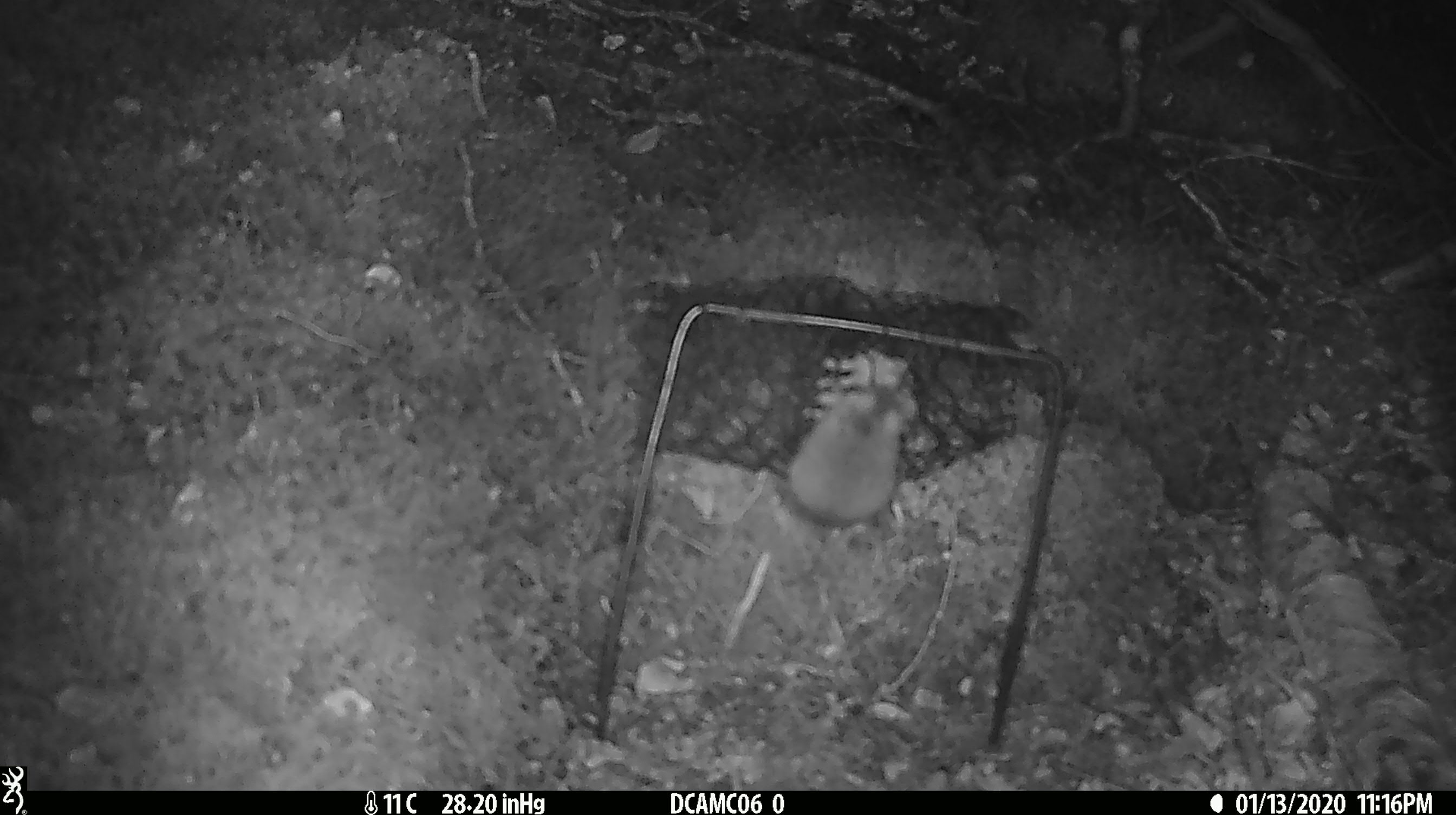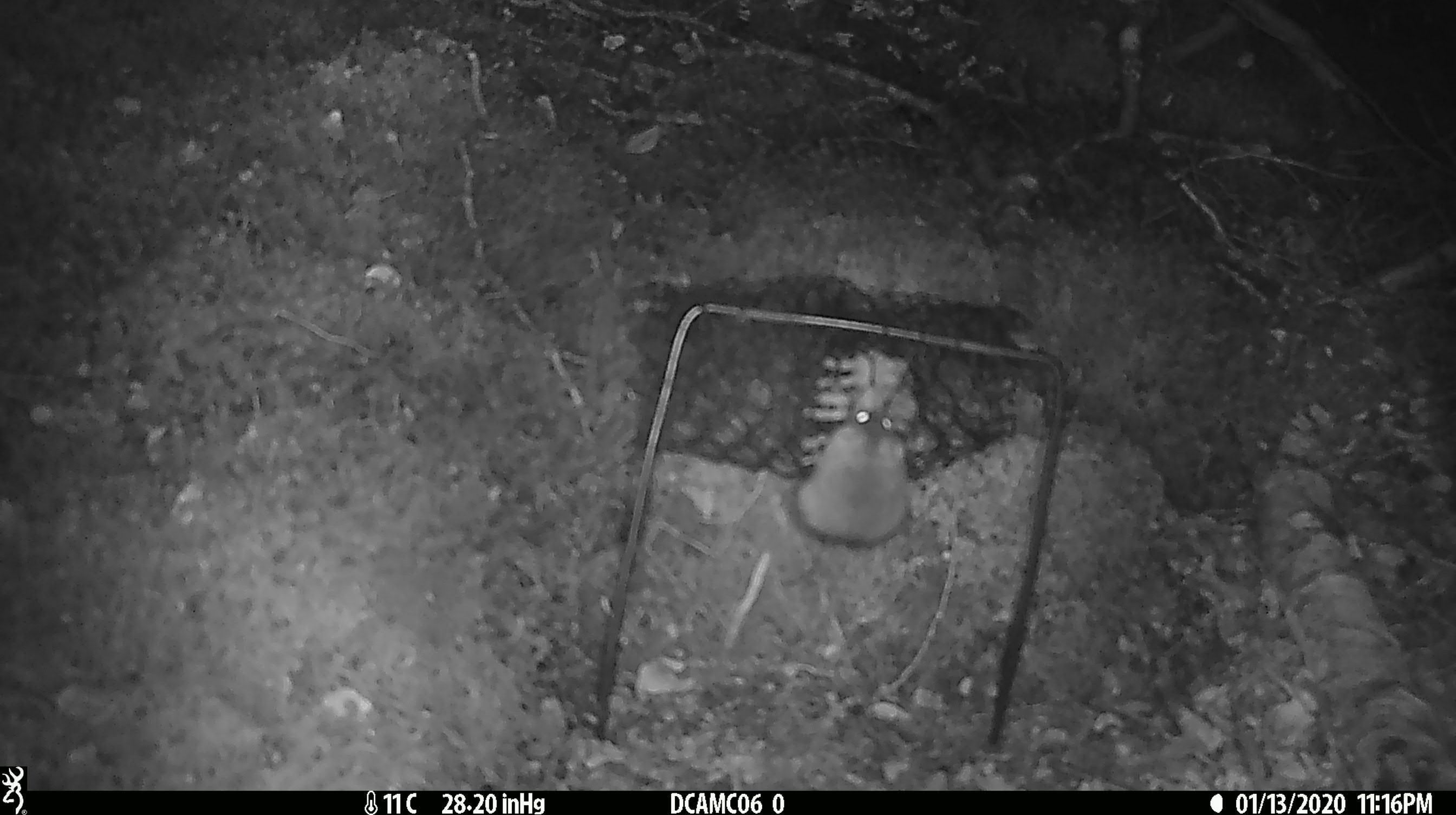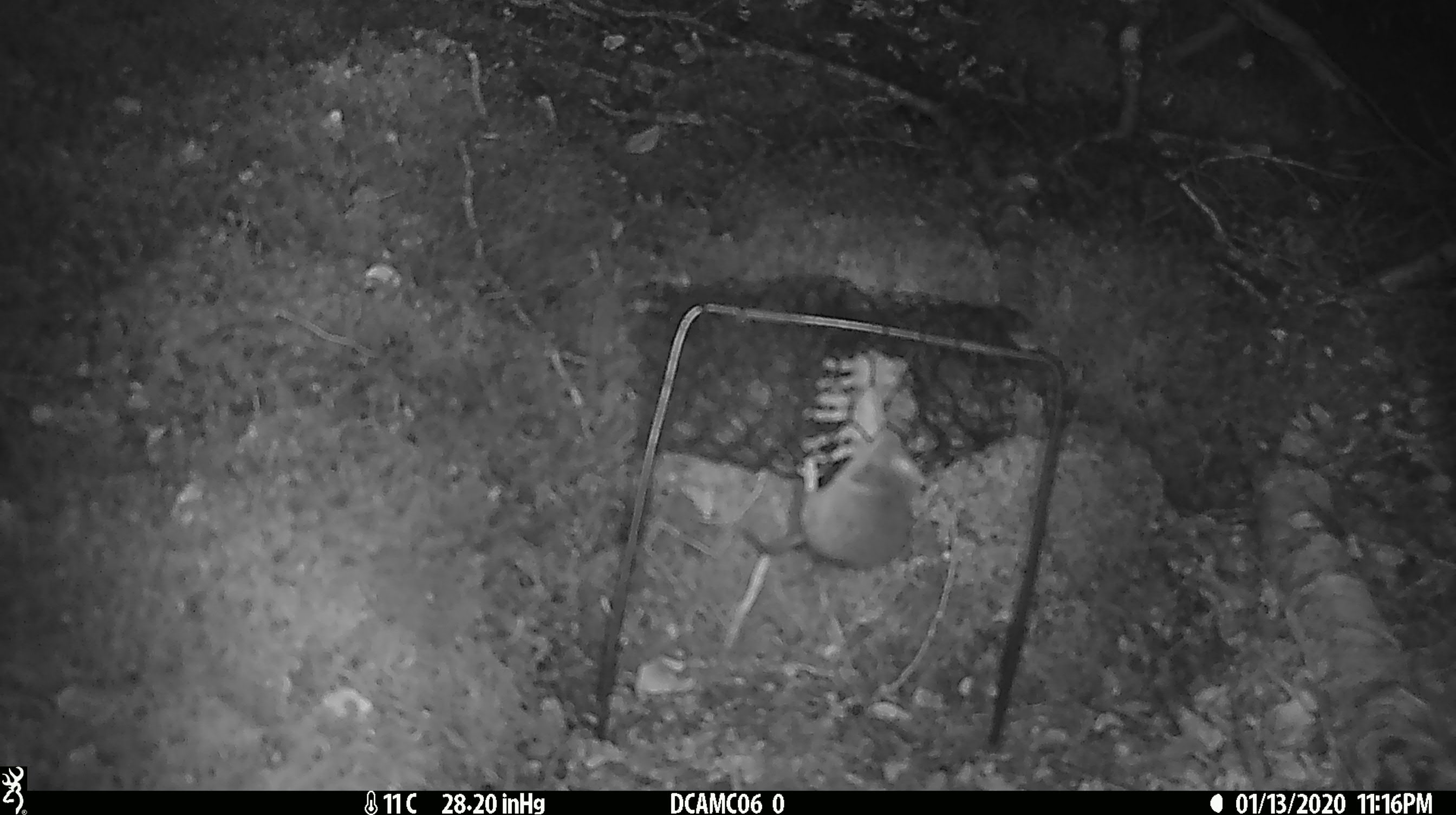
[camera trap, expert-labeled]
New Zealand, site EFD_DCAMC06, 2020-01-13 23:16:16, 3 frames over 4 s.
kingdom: Animalia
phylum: Chordata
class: Mammalia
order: Rodentia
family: Muridae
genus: Mus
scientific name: Mus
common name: mouse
Mouse (Mus).